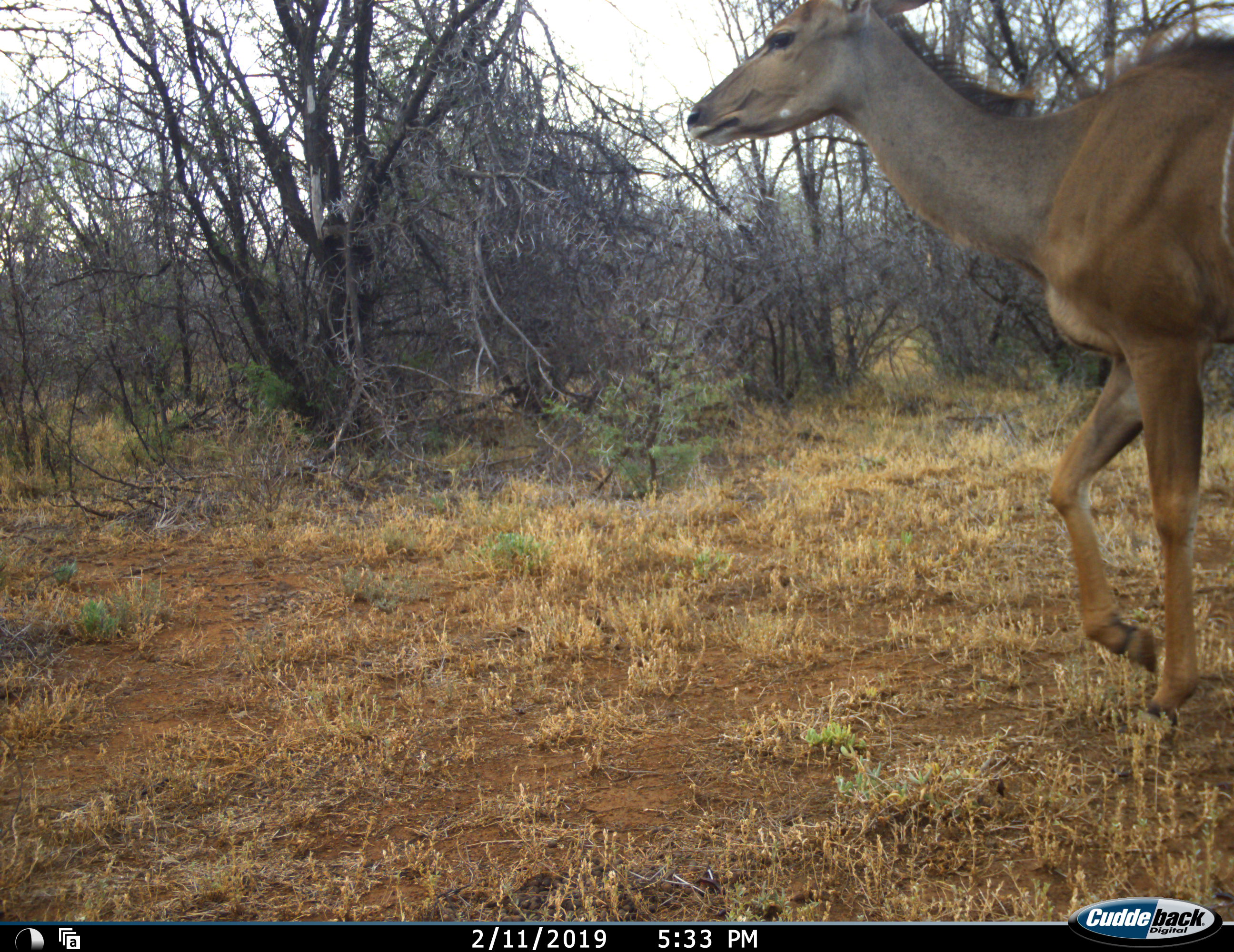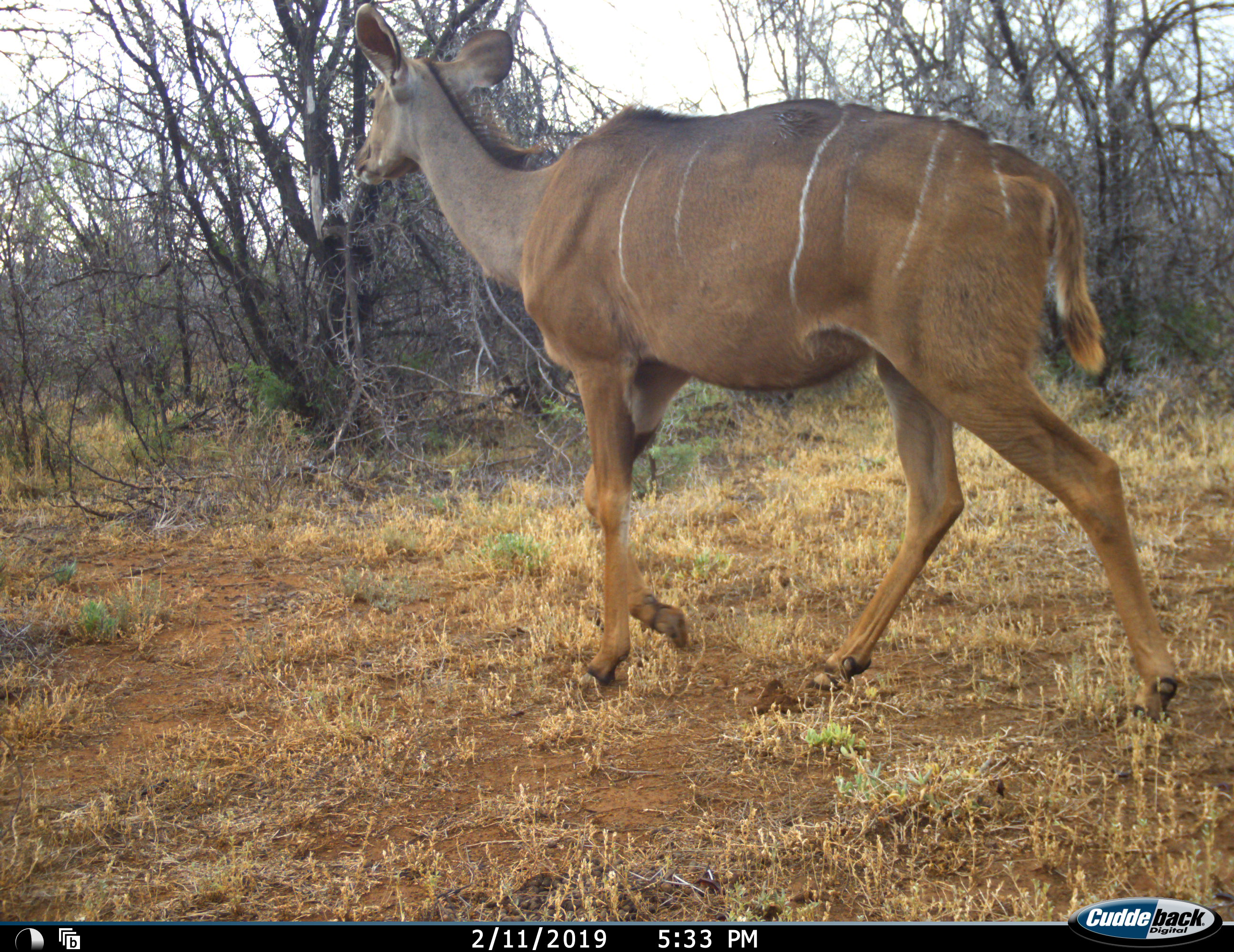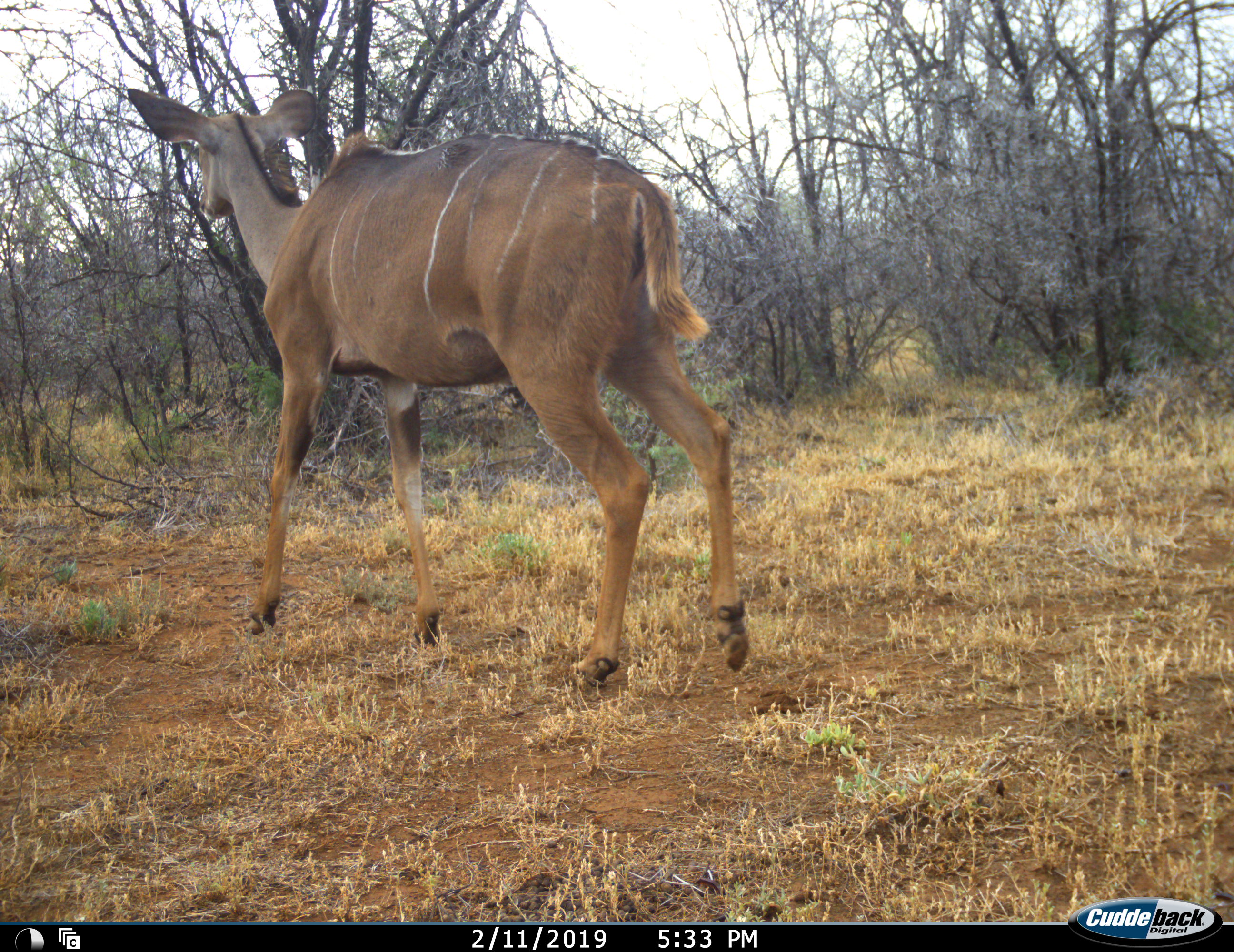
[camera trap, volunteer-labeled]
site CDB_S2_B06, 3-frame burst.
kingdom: Animalia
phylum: Chordata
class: Mammalia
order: Artiodactyla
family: Bovidae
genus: Tragelaphus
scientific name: Tragelaphus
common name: kudu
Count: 1.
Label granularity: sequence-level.